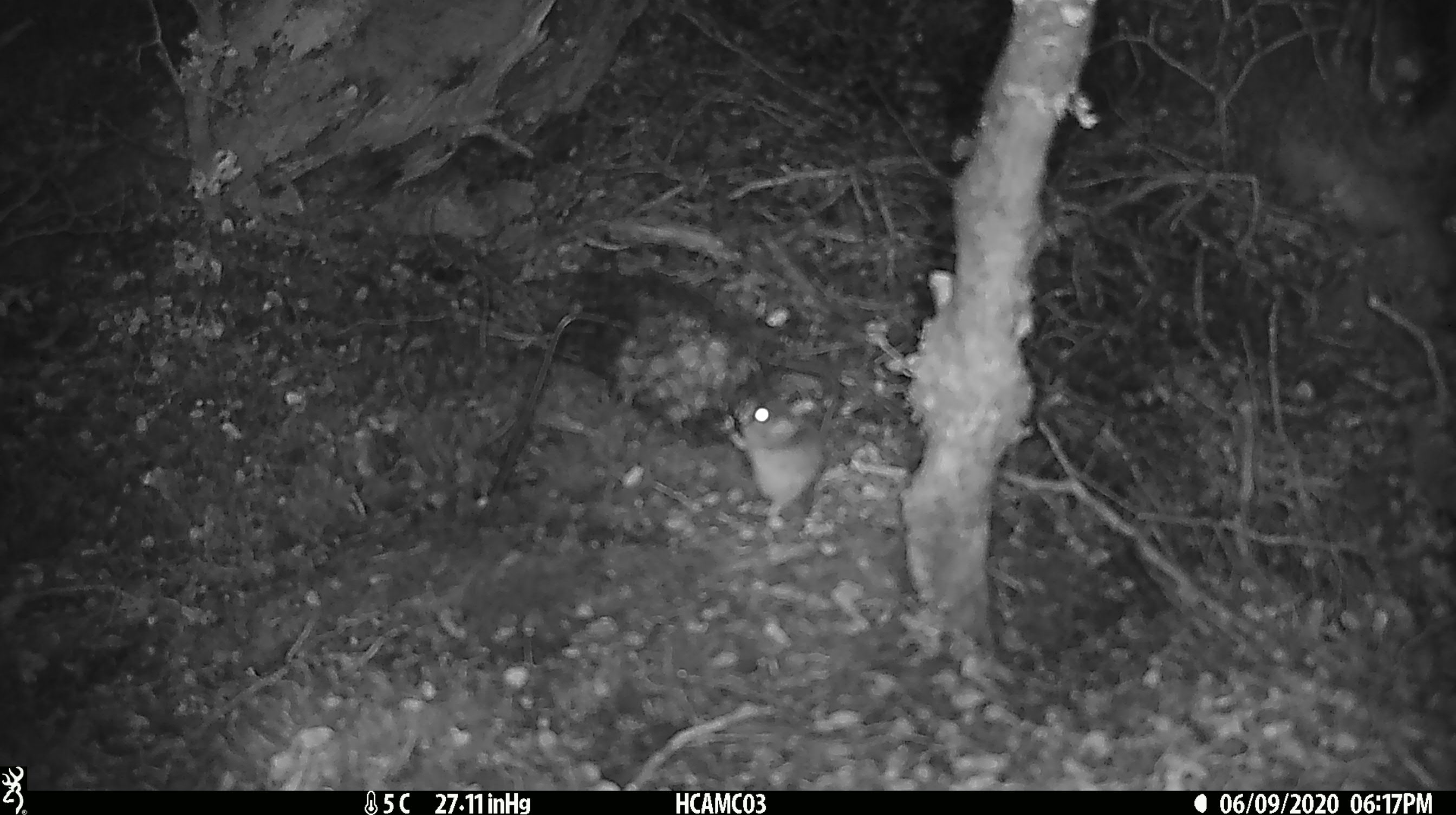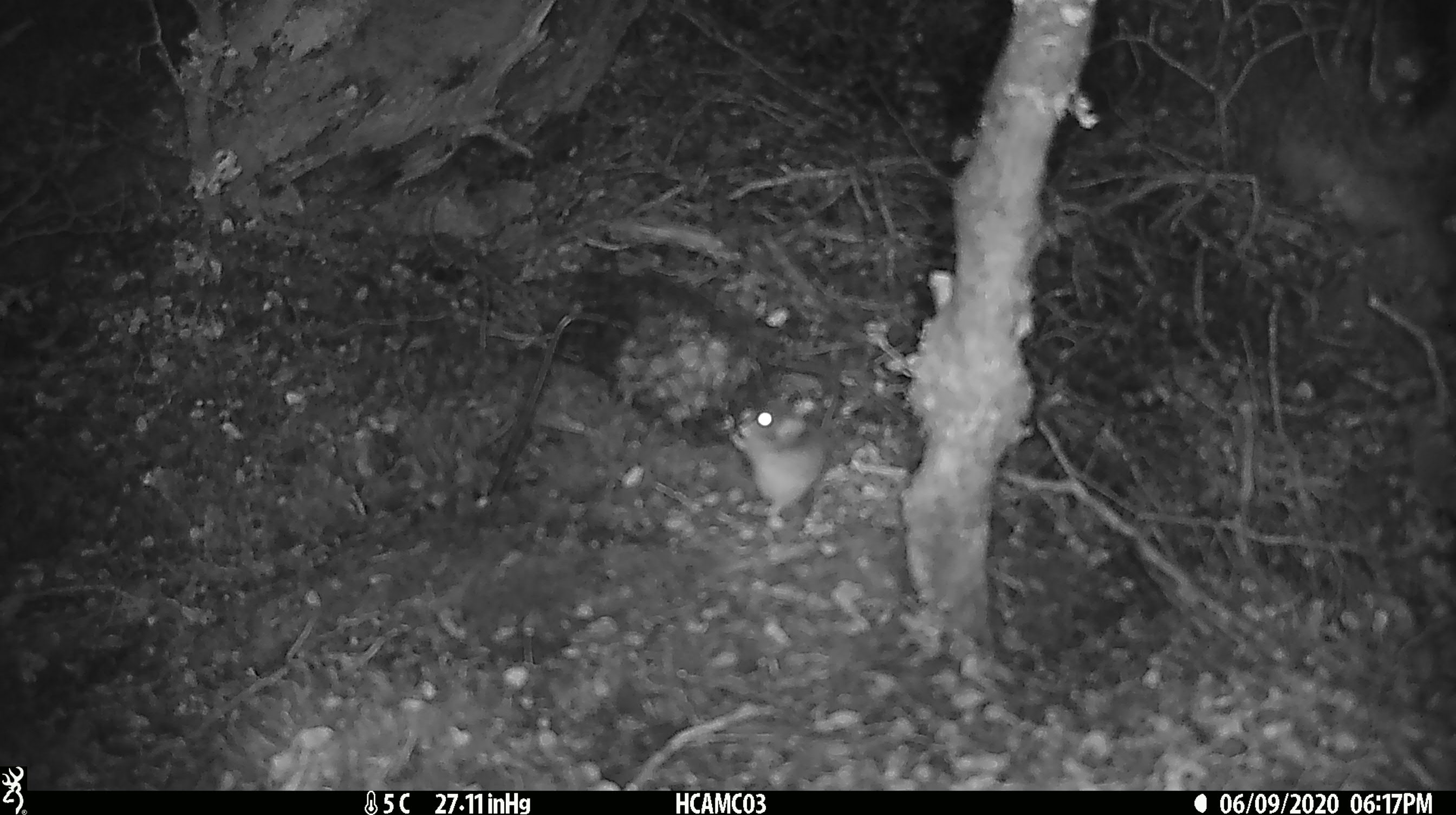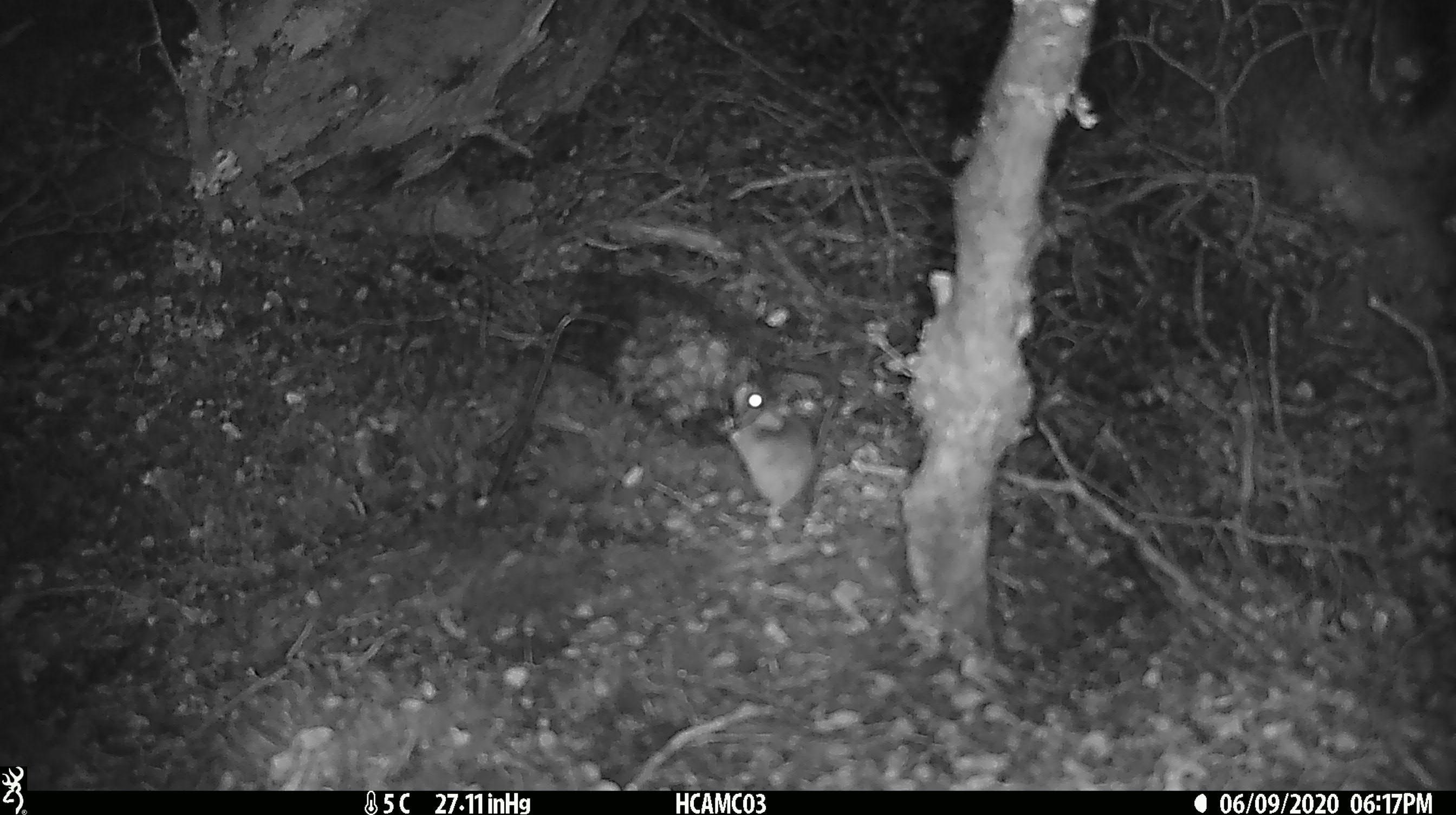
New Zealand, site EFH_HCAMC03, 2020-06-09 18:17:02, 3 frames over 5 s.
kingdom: Animalia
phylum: Chordata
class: Mammalia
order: Rodentia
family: Muridae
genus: Mus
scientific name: Mus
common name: mouse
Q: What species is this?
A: Mouse (Mus).